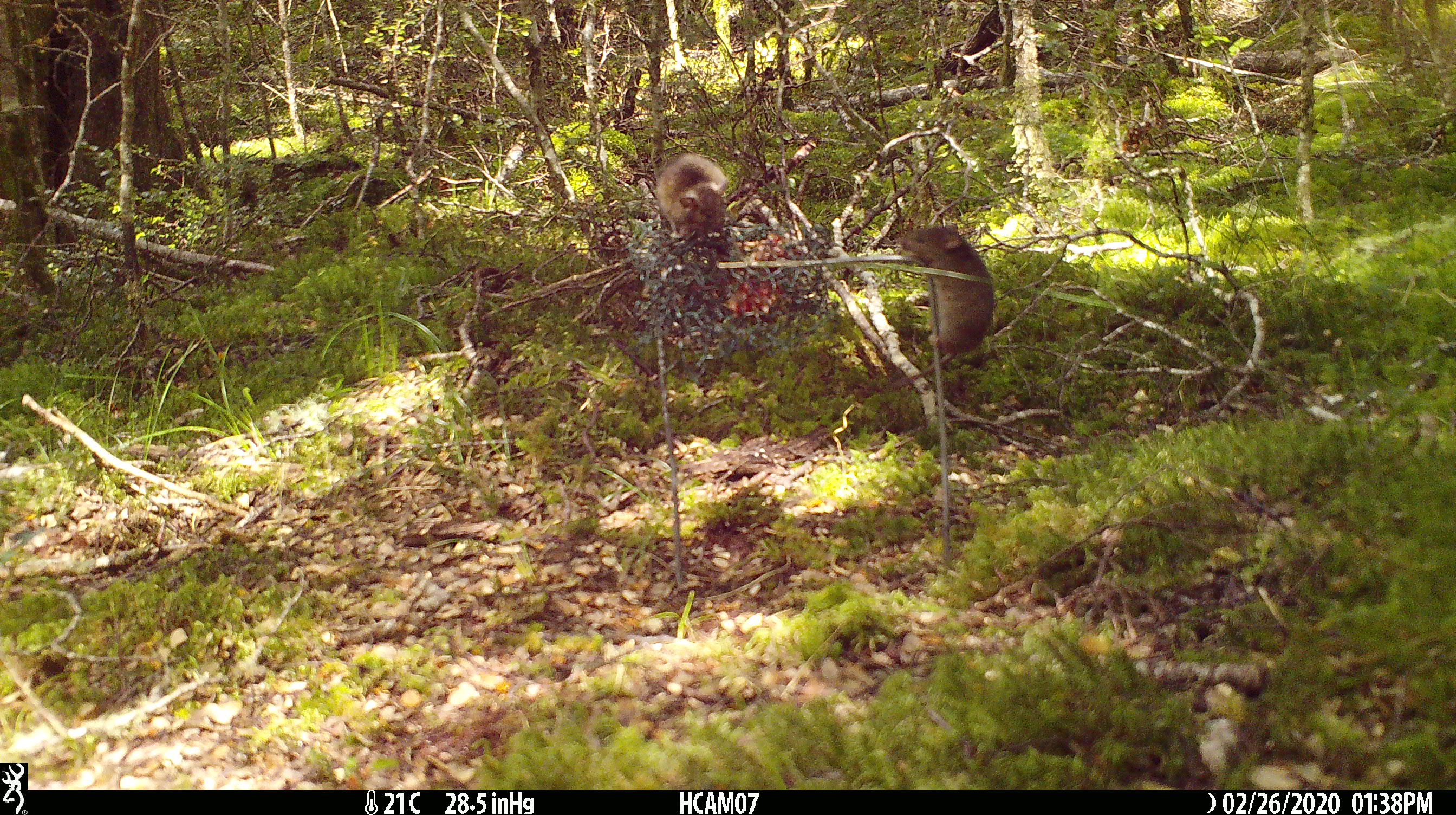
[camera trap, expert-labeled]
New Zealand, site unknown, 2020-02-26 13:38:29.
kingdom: Animalia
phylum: Chordata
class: Mammalia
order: Rodentia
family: Muridae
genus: Mus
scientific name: Mus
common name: mouse